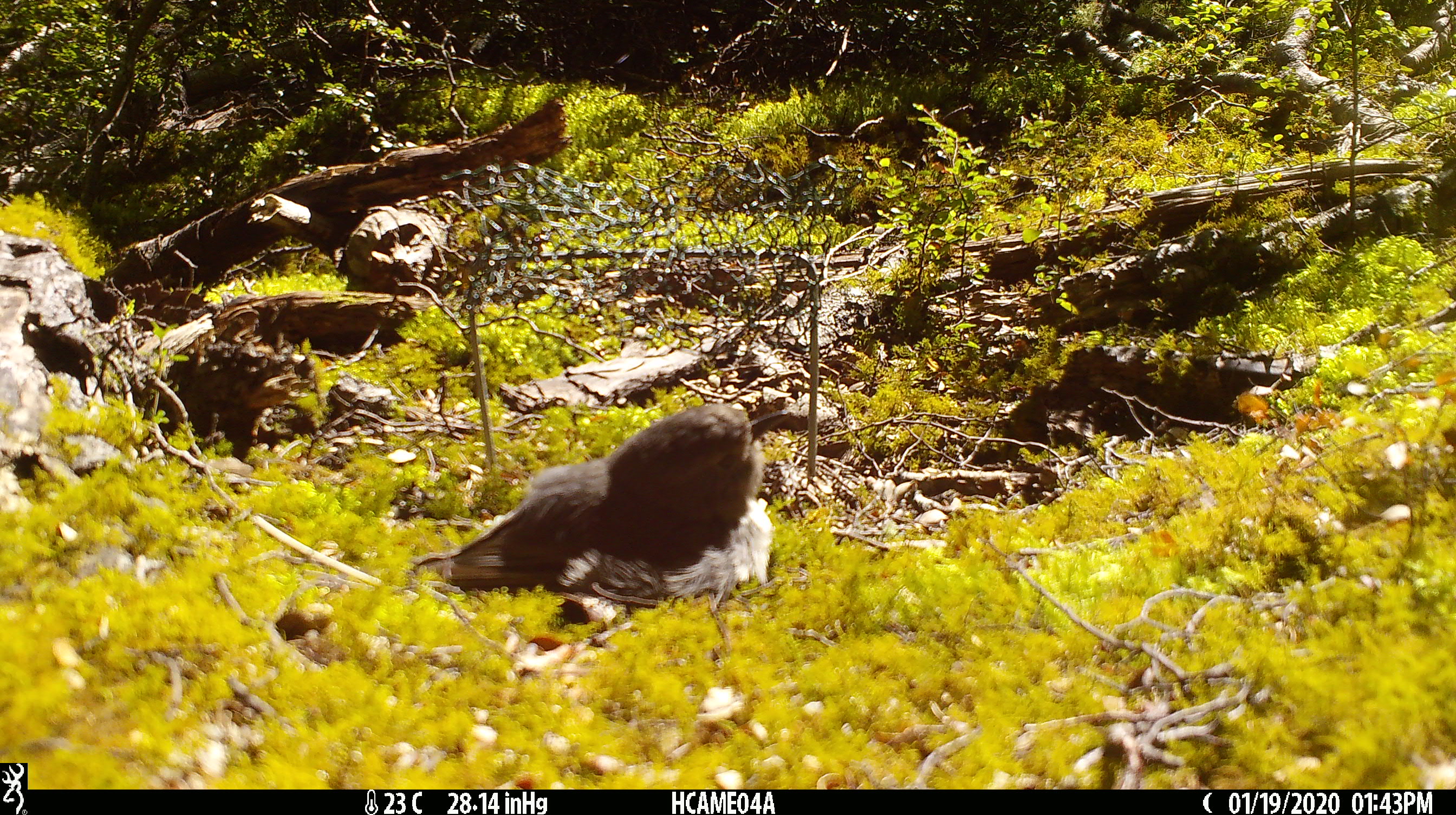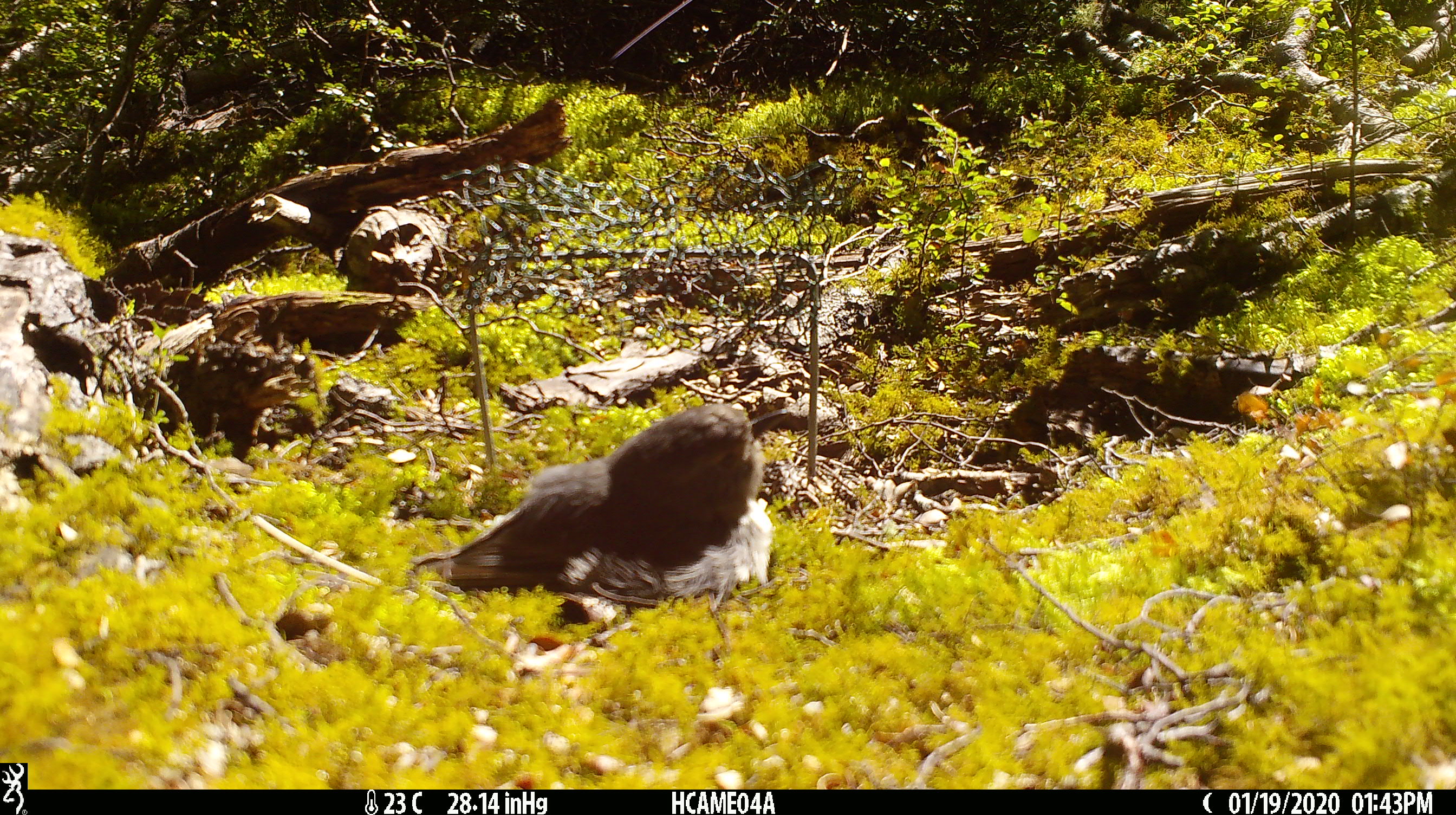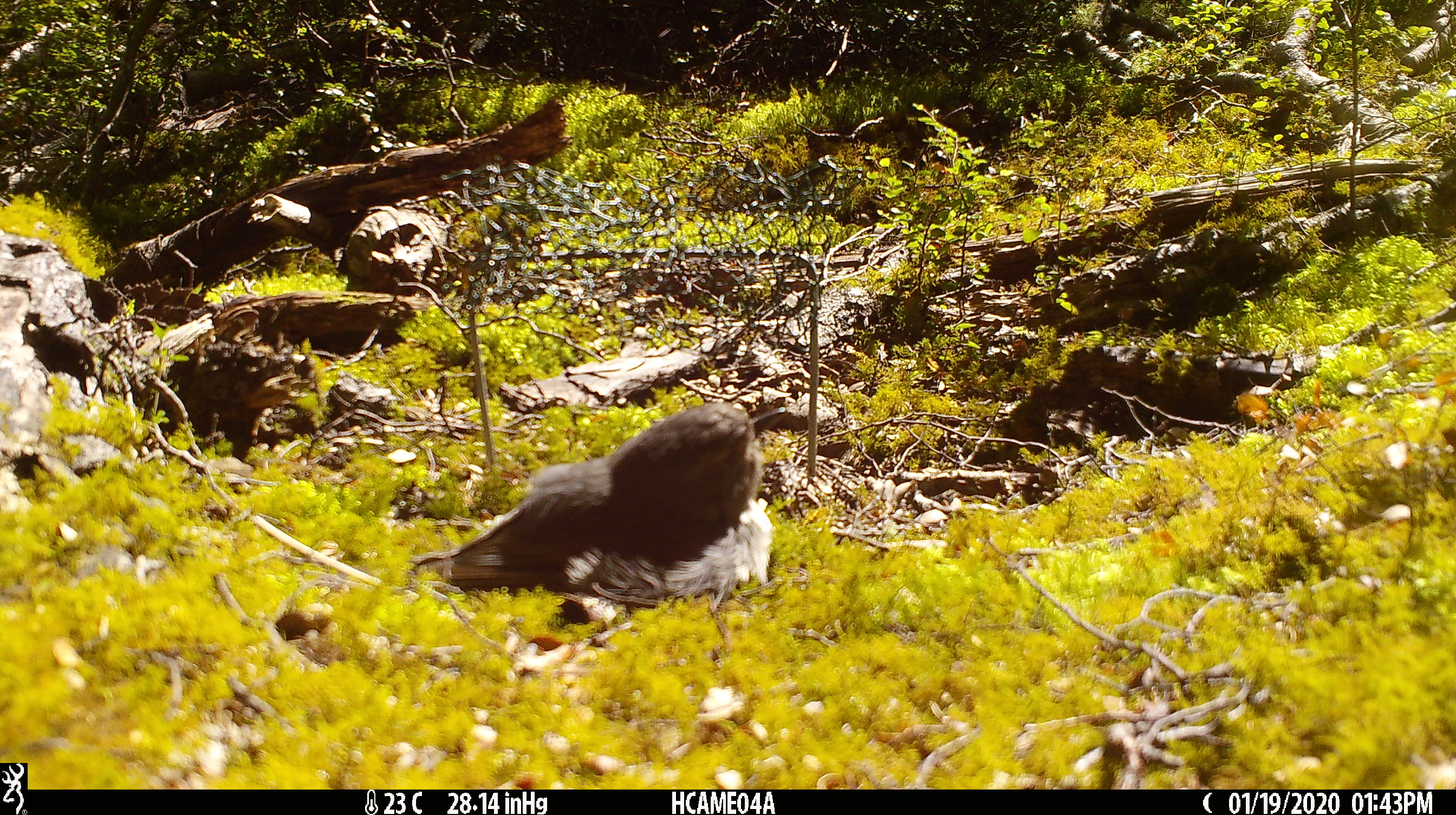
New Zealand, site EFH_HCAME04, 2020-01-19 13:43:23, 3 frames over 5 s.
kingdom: Animalia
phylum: Chordata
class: Aves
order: Passeriformes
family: Petroicidae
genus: Petroica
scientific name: Petroica australis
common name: new zealand robin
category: robin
Robin (new zealand robin) (Petroica australis).